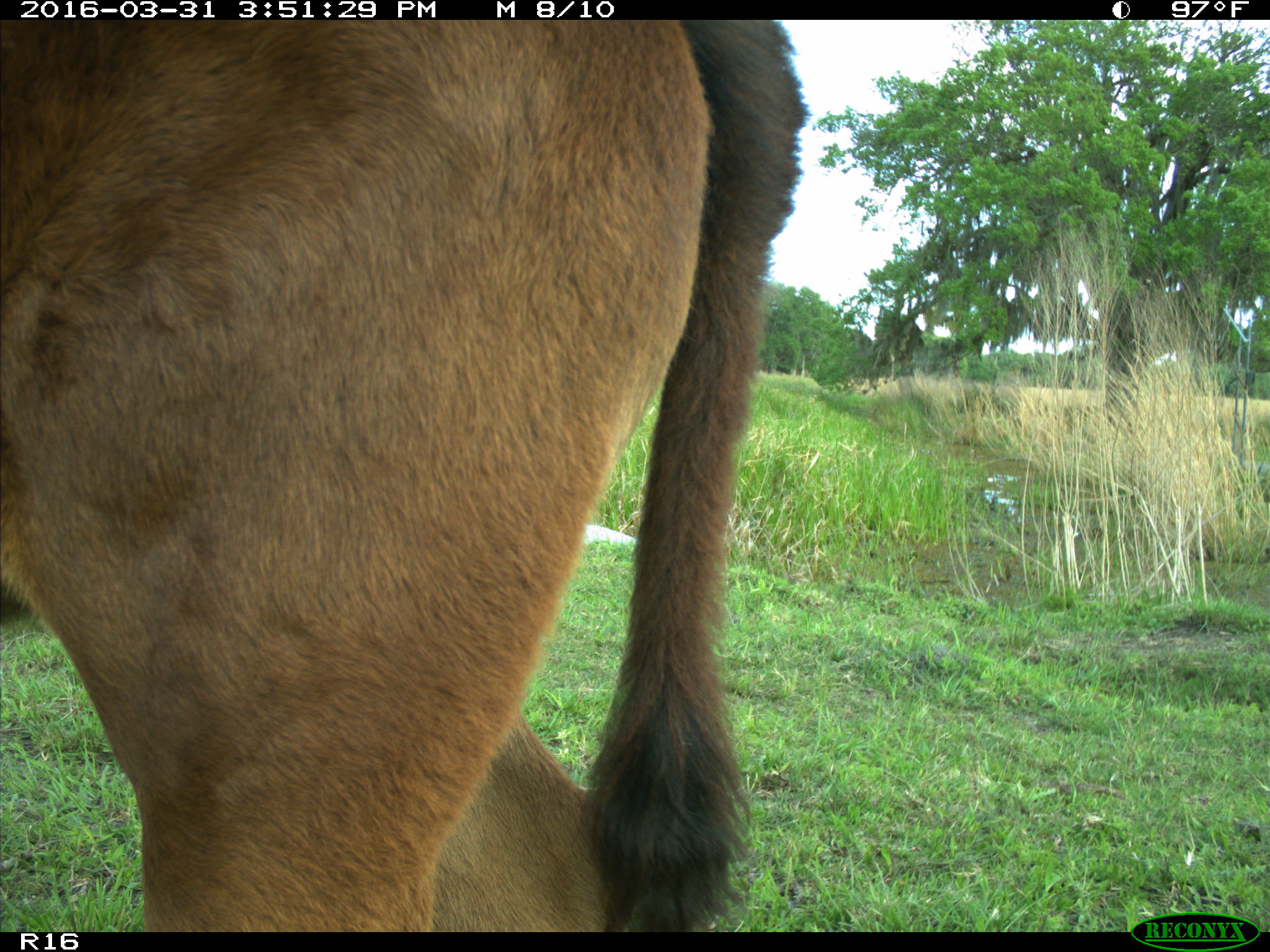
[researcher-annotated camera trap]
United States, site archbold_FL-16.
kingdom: Animalia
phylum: Chordata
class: Mammalia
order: Artiodactyla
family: Bovidae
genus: Bos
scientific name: Bos taurus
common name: domestic cow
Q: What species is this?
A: Bos taurus (domestic cow).